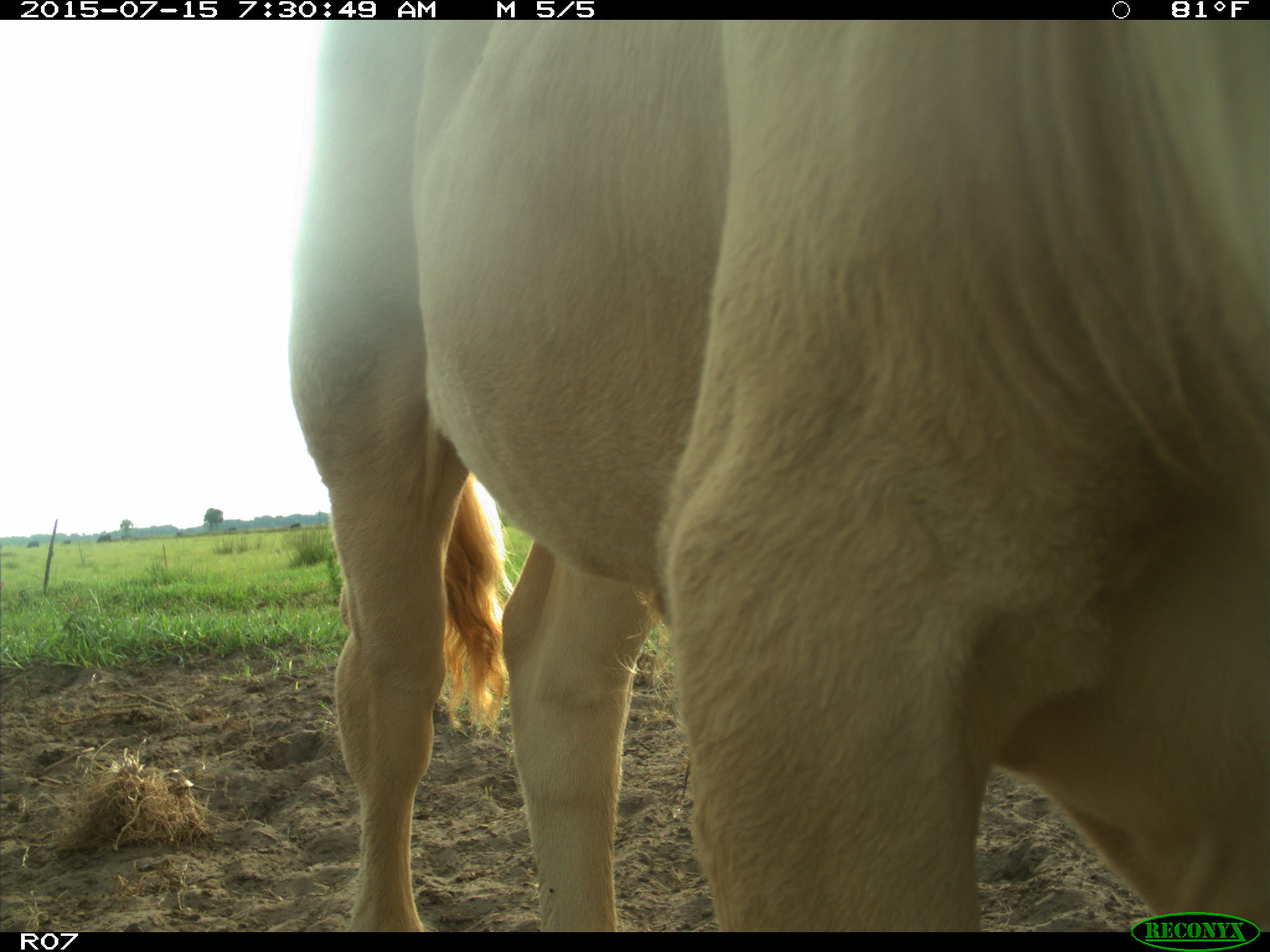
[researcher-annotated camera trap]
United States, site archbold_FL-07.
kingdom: Animalia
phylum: Chordata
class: Mammalia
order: Artiodactyla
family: Bovidae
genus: Bos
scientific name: Bos taurus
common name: domestic cow